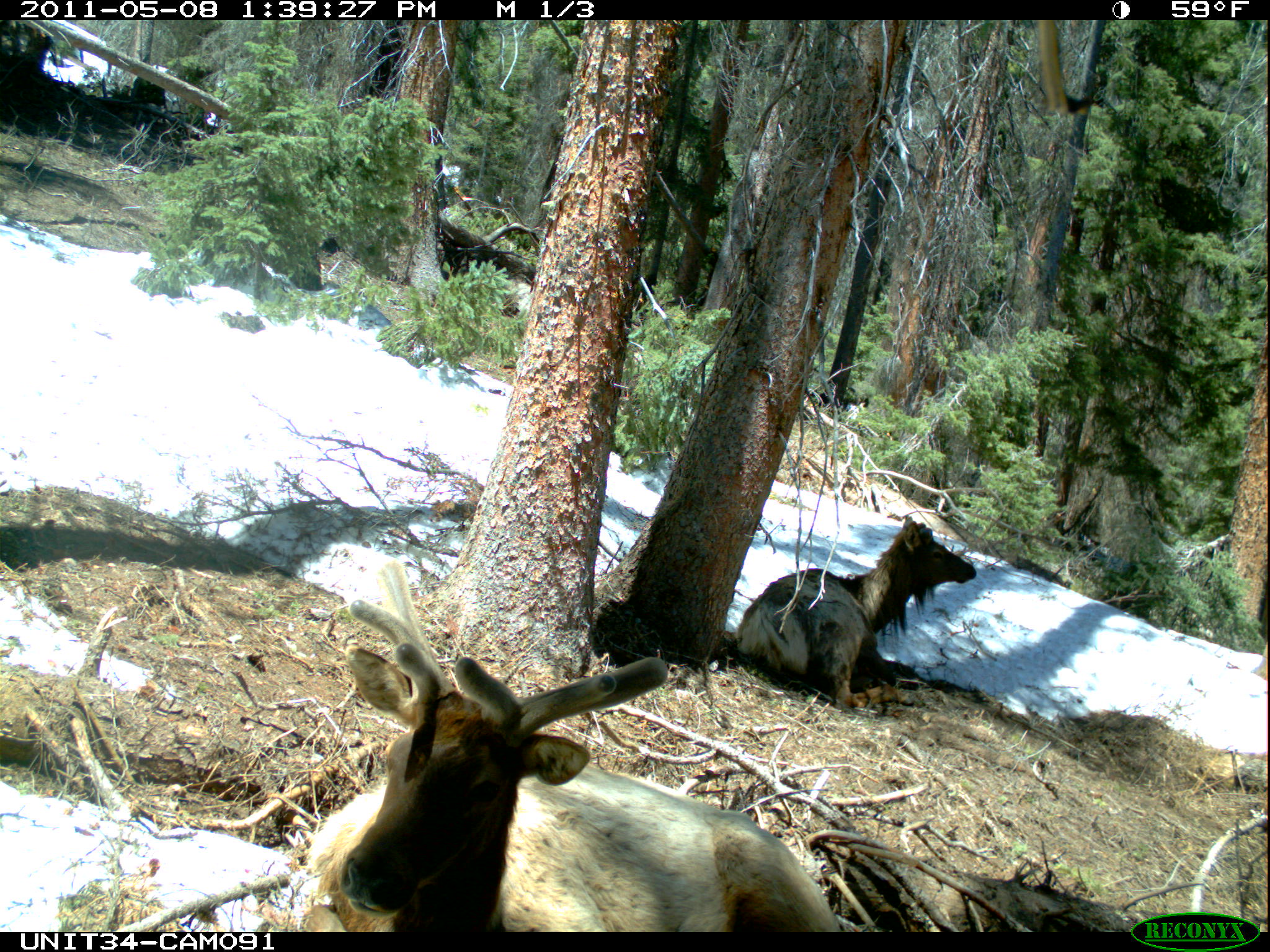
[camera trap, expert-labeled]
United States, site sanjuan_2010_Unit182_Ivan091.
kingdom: Animalia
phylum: Chordata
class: Mammalia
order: Artiodactyla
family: Cervidae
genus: Cervus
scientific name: Cervus elaphus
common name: red deer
Cervus elaphus (red deer).